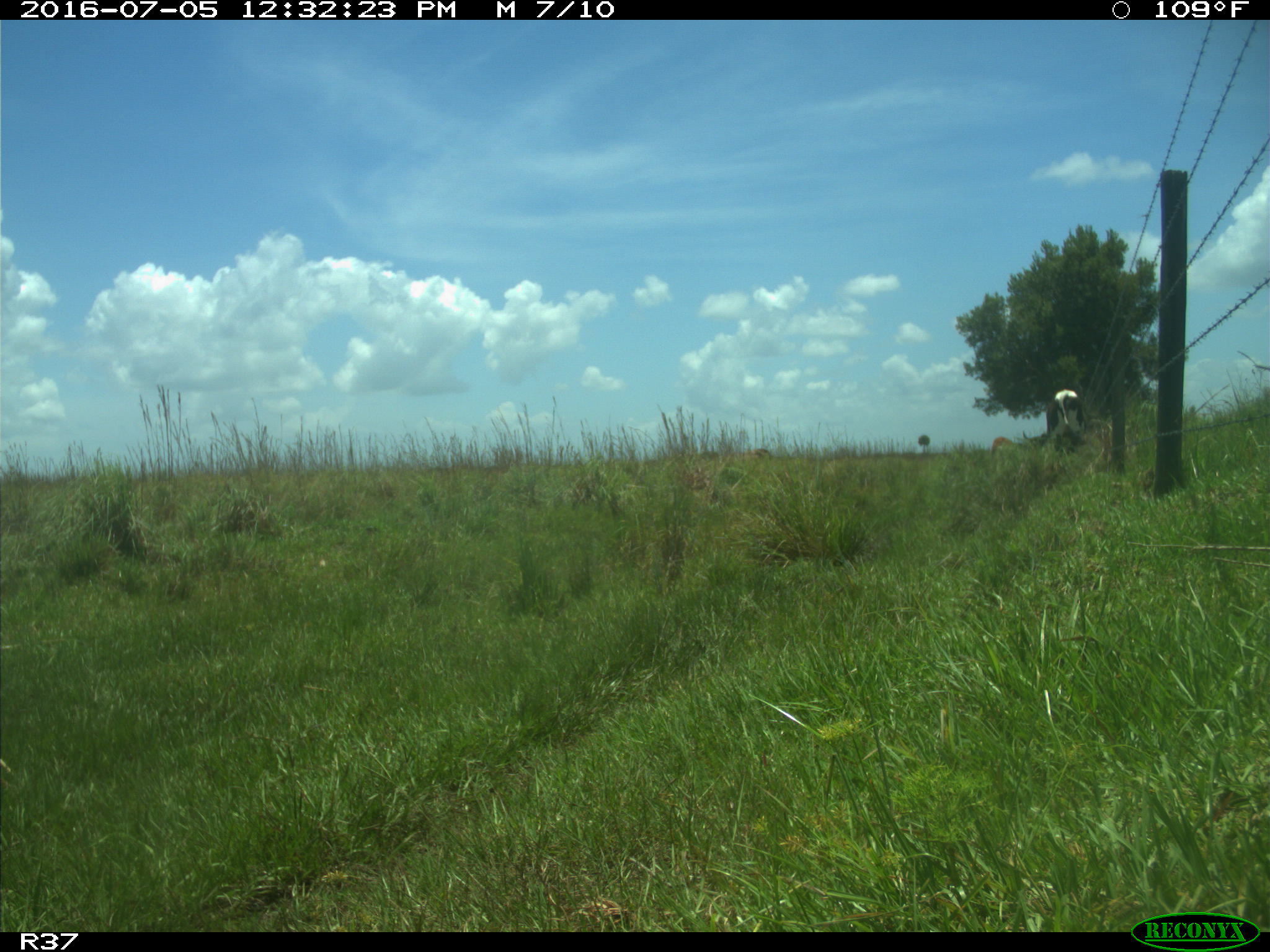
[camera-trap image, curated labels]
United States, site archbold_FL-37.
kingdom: Animalia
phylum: Chordata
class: Mammalia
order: Artiodactyla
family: Bovidae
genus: Bos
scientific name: Bos taurus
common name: domestic cow